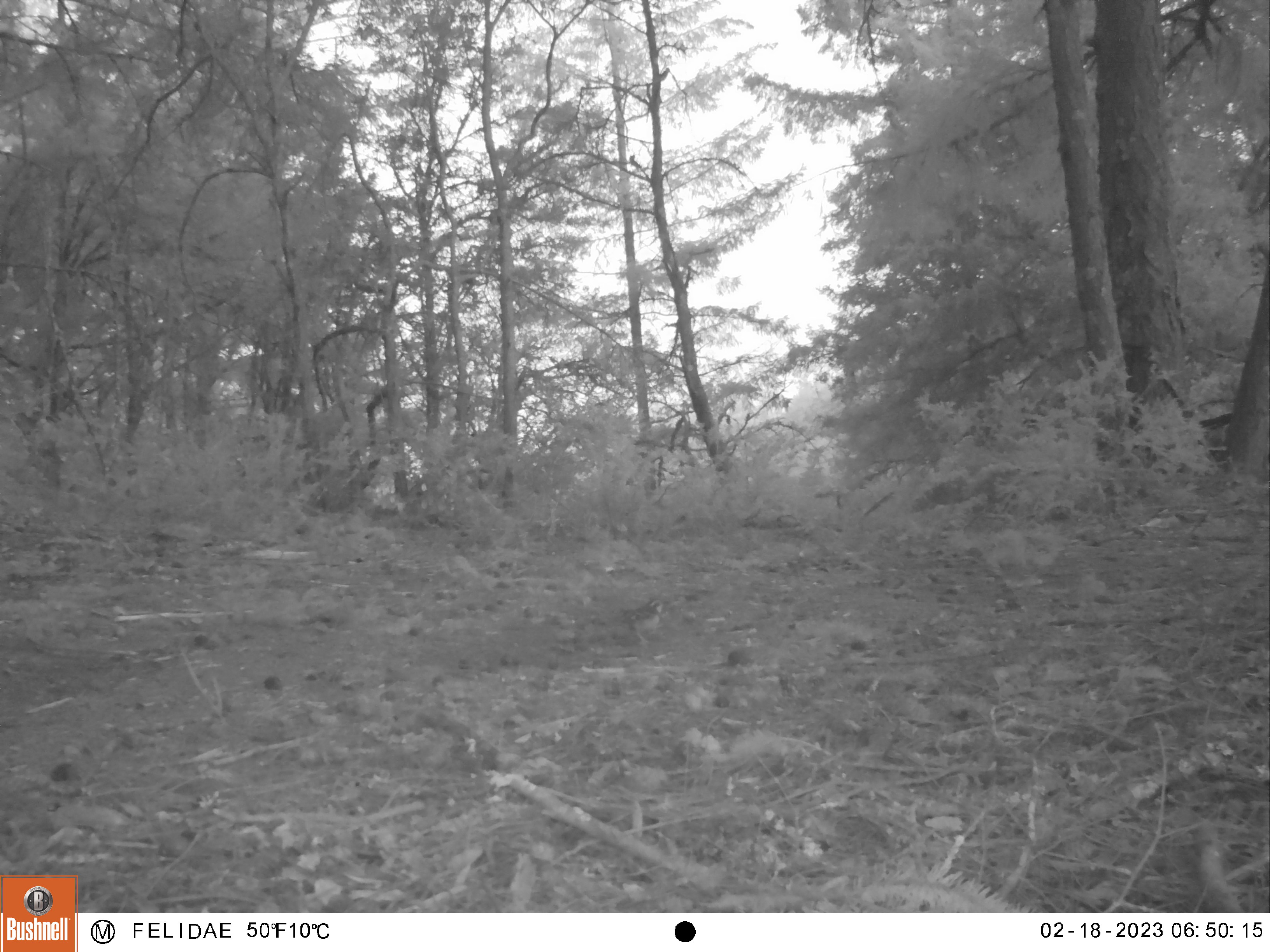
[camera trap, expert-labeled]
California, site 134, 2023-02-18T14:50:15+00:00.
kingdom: Animalia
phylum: Chordata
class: Aves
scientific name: Aves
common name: bird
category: unknown bird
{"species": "unknown bird (bird) (Aves)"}